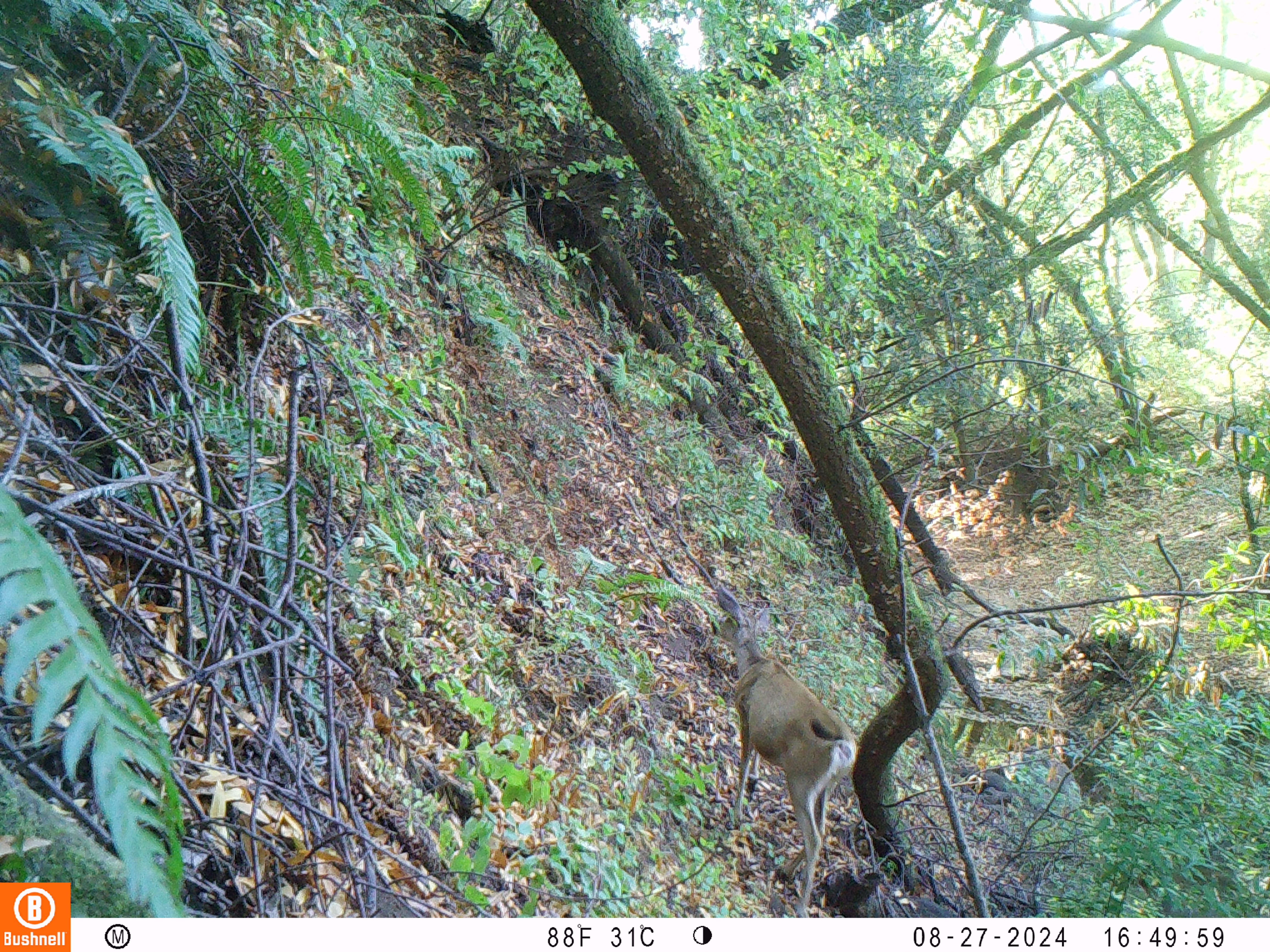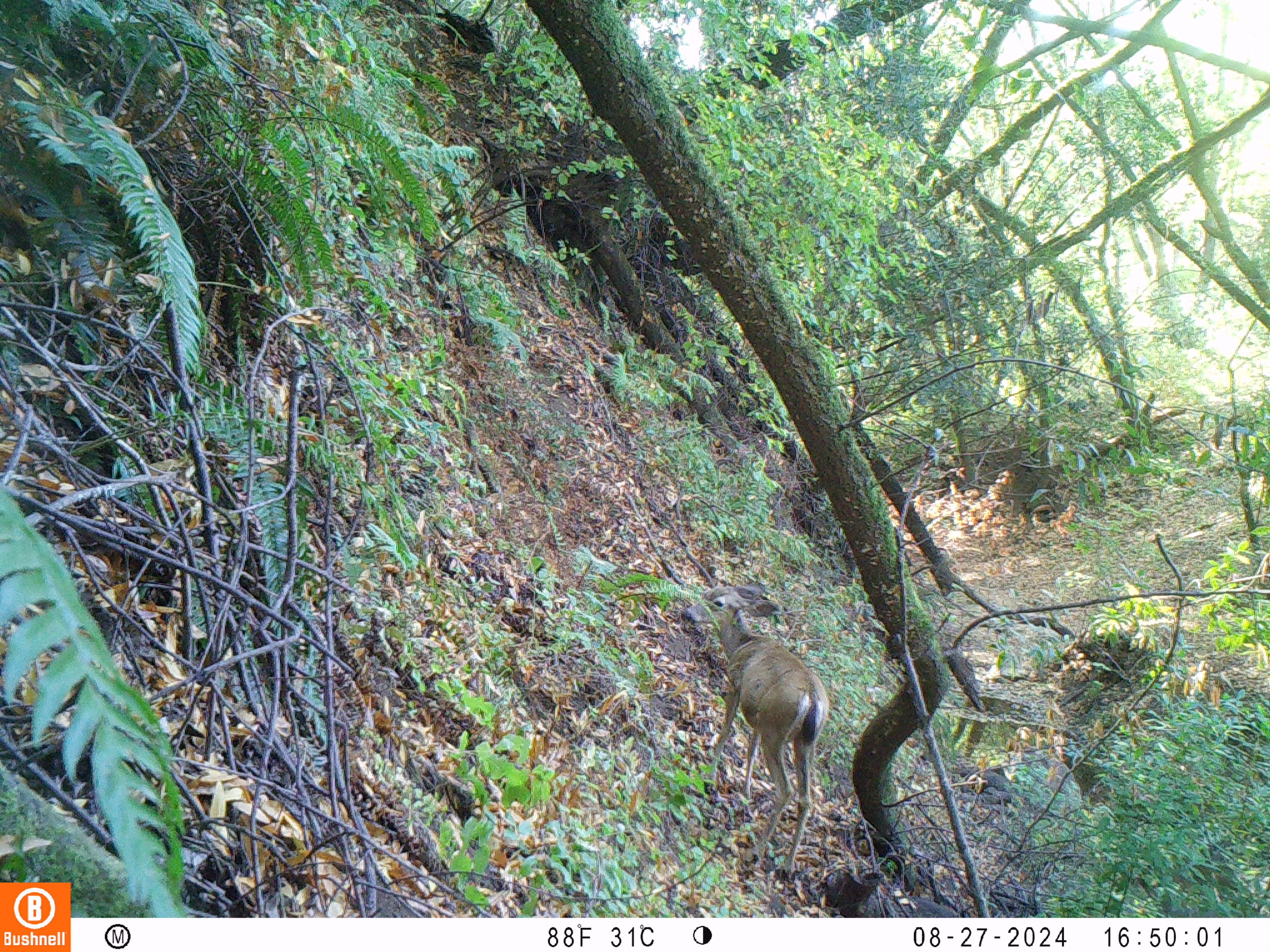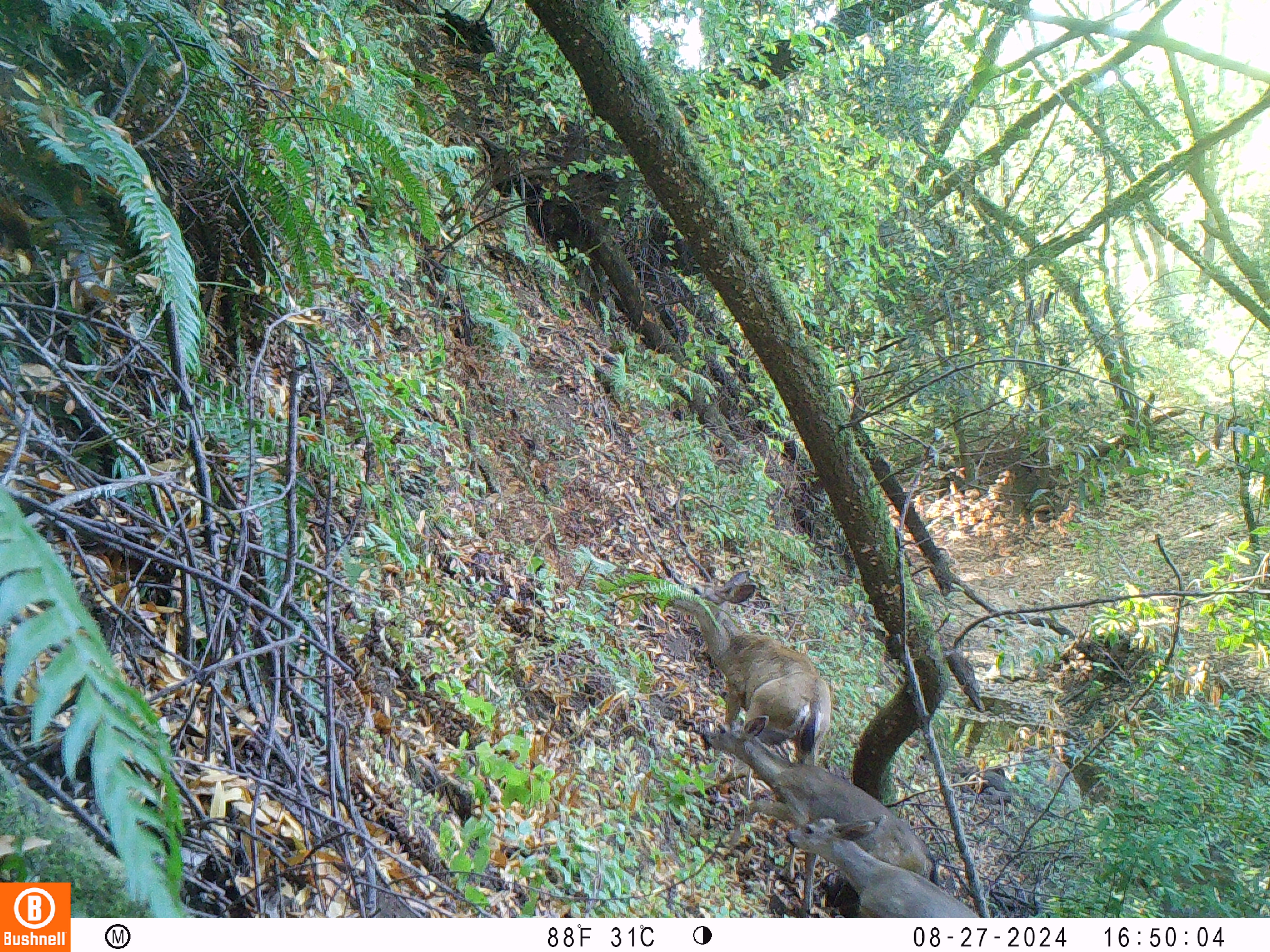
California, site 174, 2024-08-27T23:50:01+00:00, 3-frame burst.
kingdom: Animalia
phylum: Chordata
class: Mammalia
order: Artiodactyla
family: Cervidae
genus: Odocoileus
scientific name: Odocoileus hemionus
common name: mule deer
Mule deer (Odocoileus hemionus).